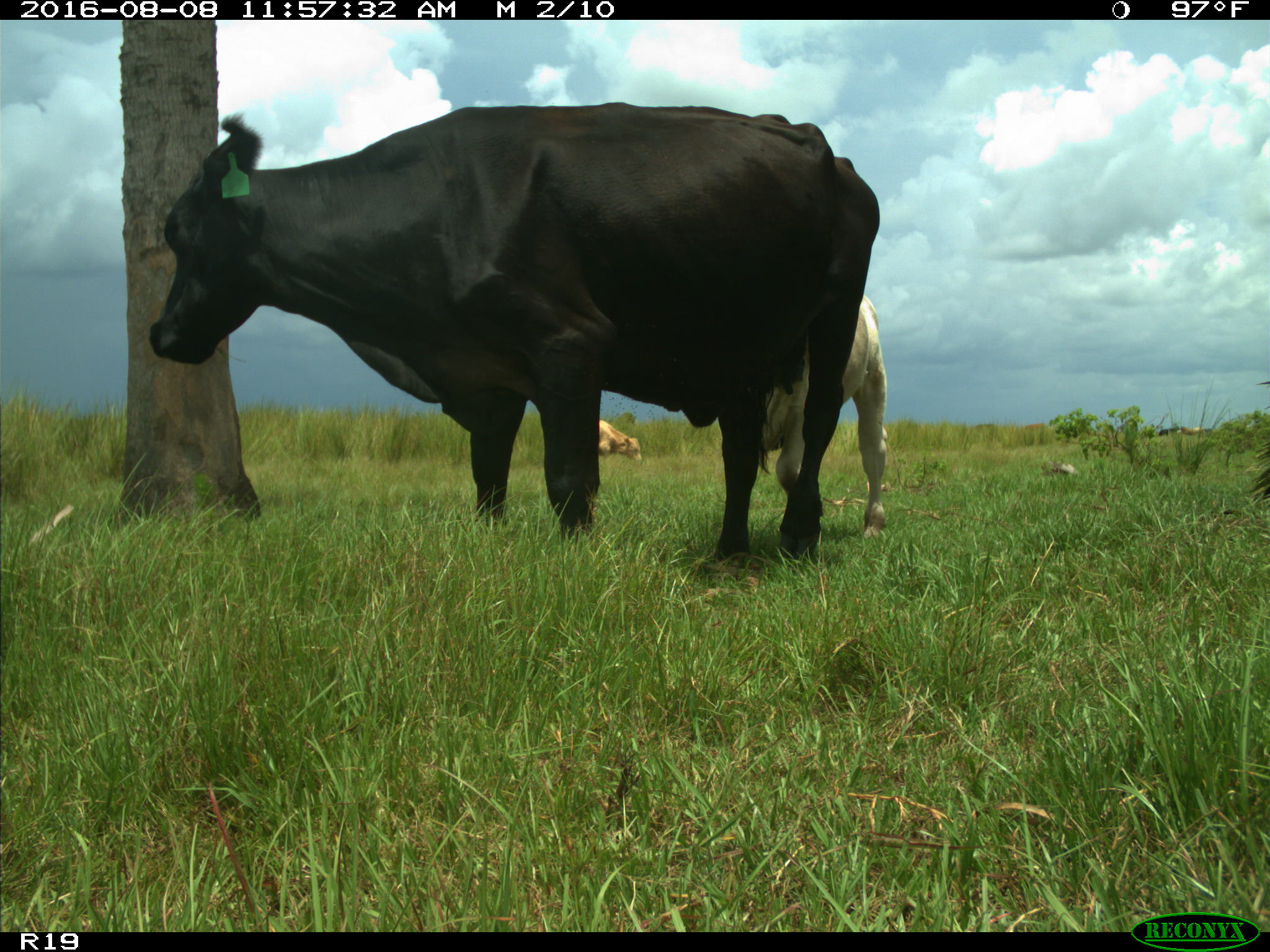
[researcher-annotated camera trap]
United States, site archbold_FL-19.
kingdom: Animalia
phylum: Chordata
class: Mammalia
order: Artiodactyla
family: Bovidae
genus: Bos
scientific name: Bos taurus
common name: domestic cow